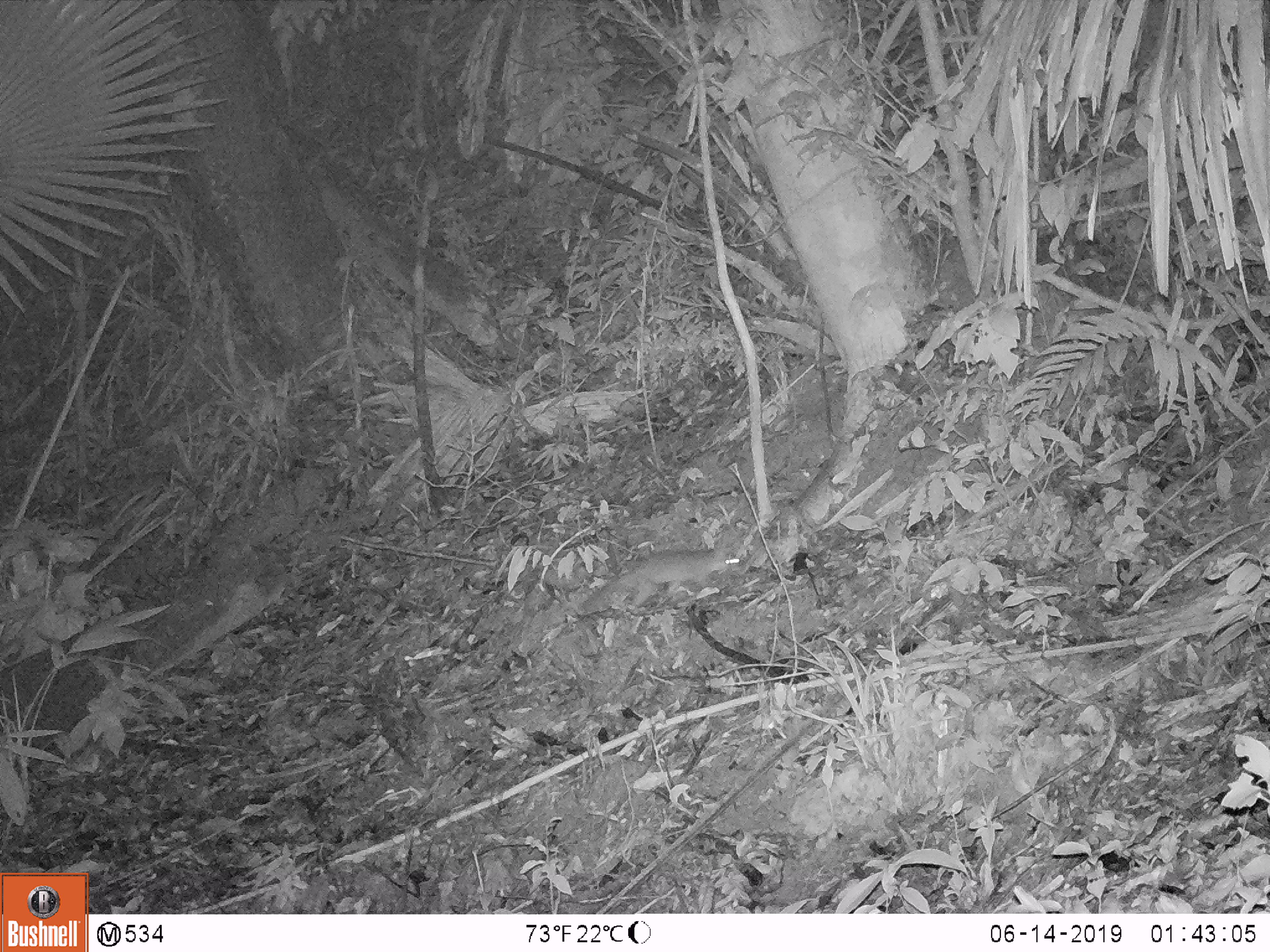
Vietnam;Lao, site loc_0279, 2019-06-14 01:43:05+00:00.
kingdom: Animalia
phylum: Chordata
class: Mammalia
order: Carnivora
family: Mustelidae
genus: Melogale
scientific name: Melogale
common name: ferret badger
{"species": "ferret badger (Melogale)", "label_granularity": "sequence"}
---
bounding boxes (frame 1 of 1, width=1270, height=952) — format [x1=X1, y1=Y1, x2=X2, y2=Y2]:
ferret badger: [x1=580, y1=546, x2=741, y2=616]